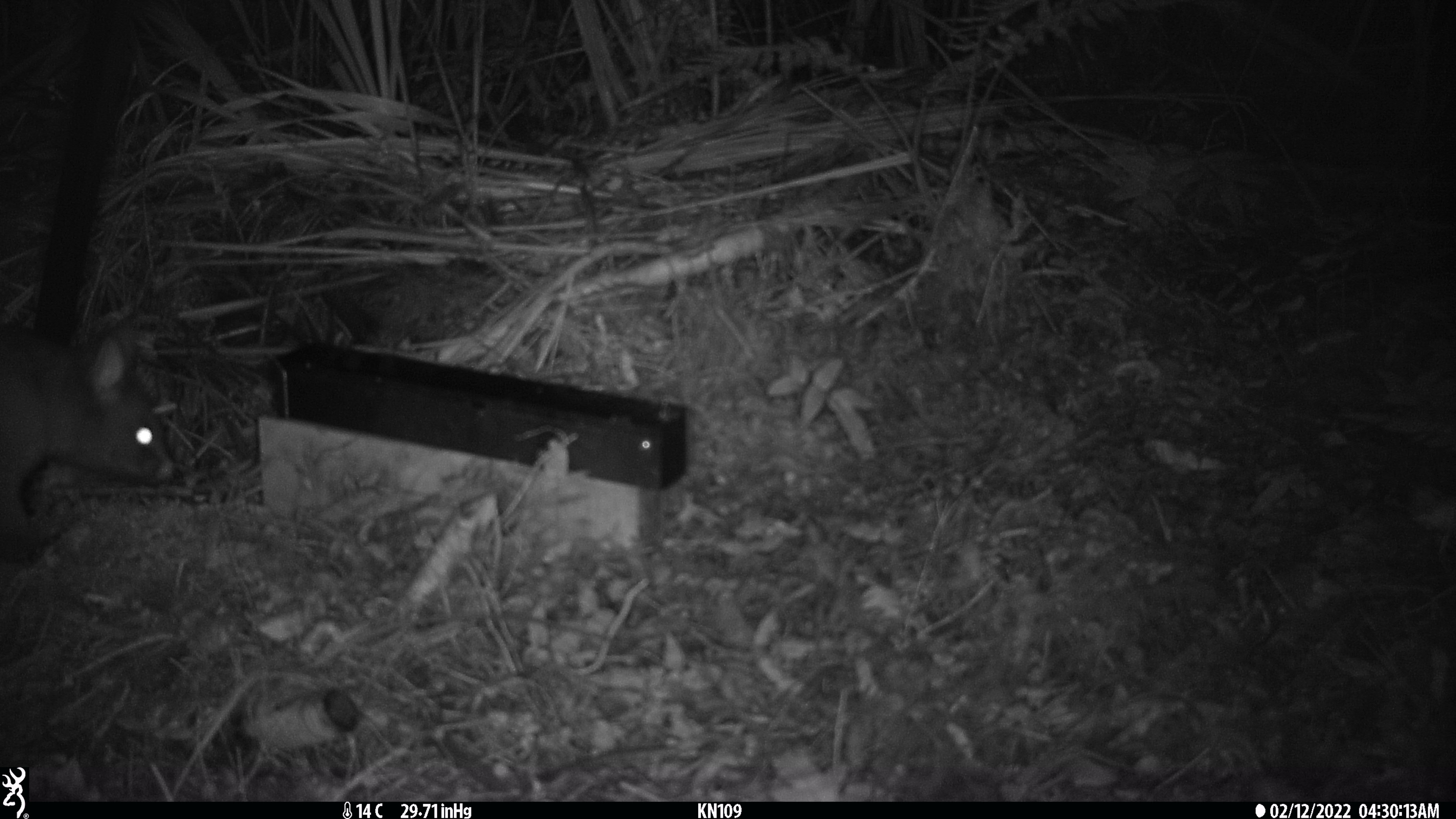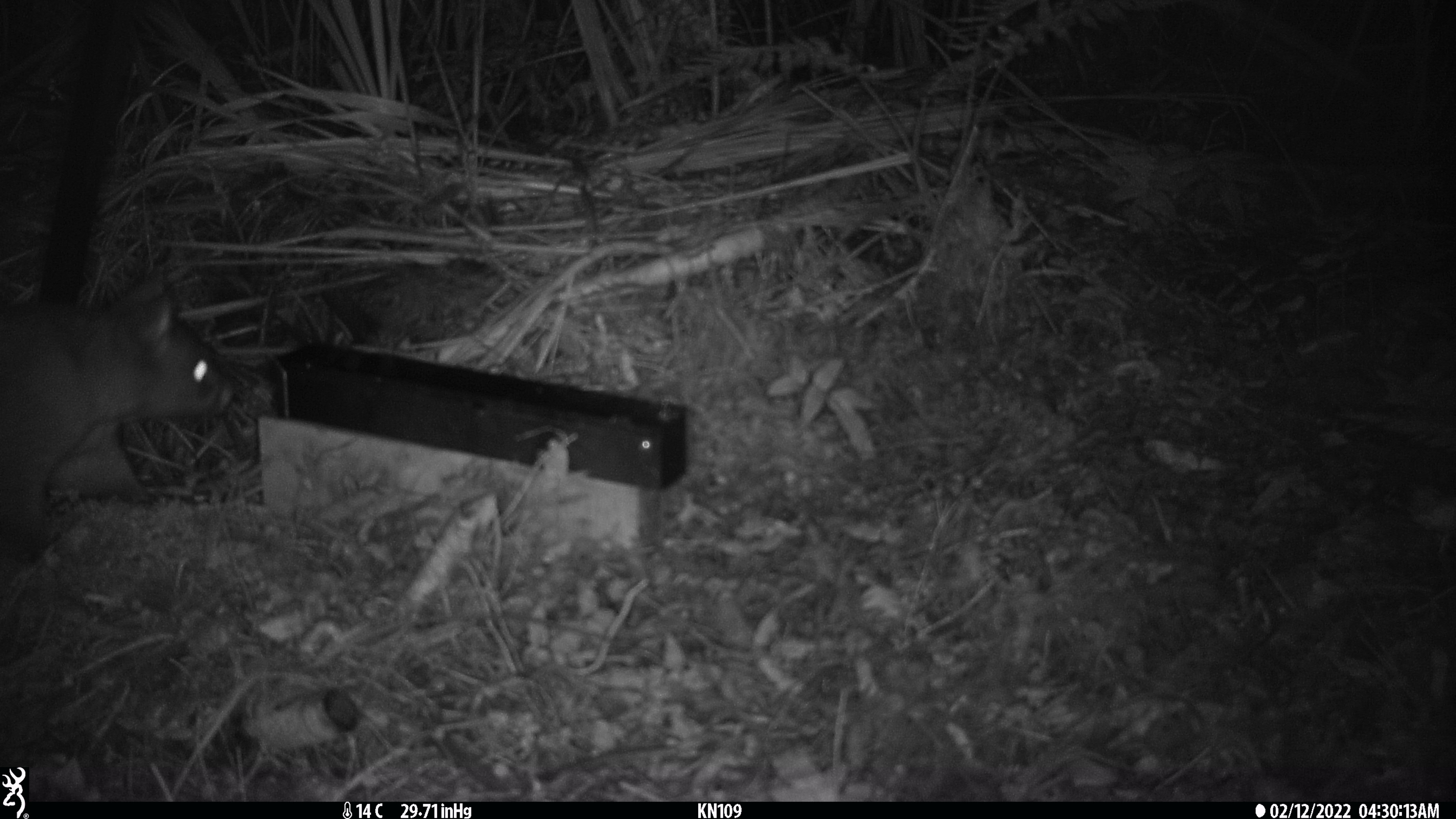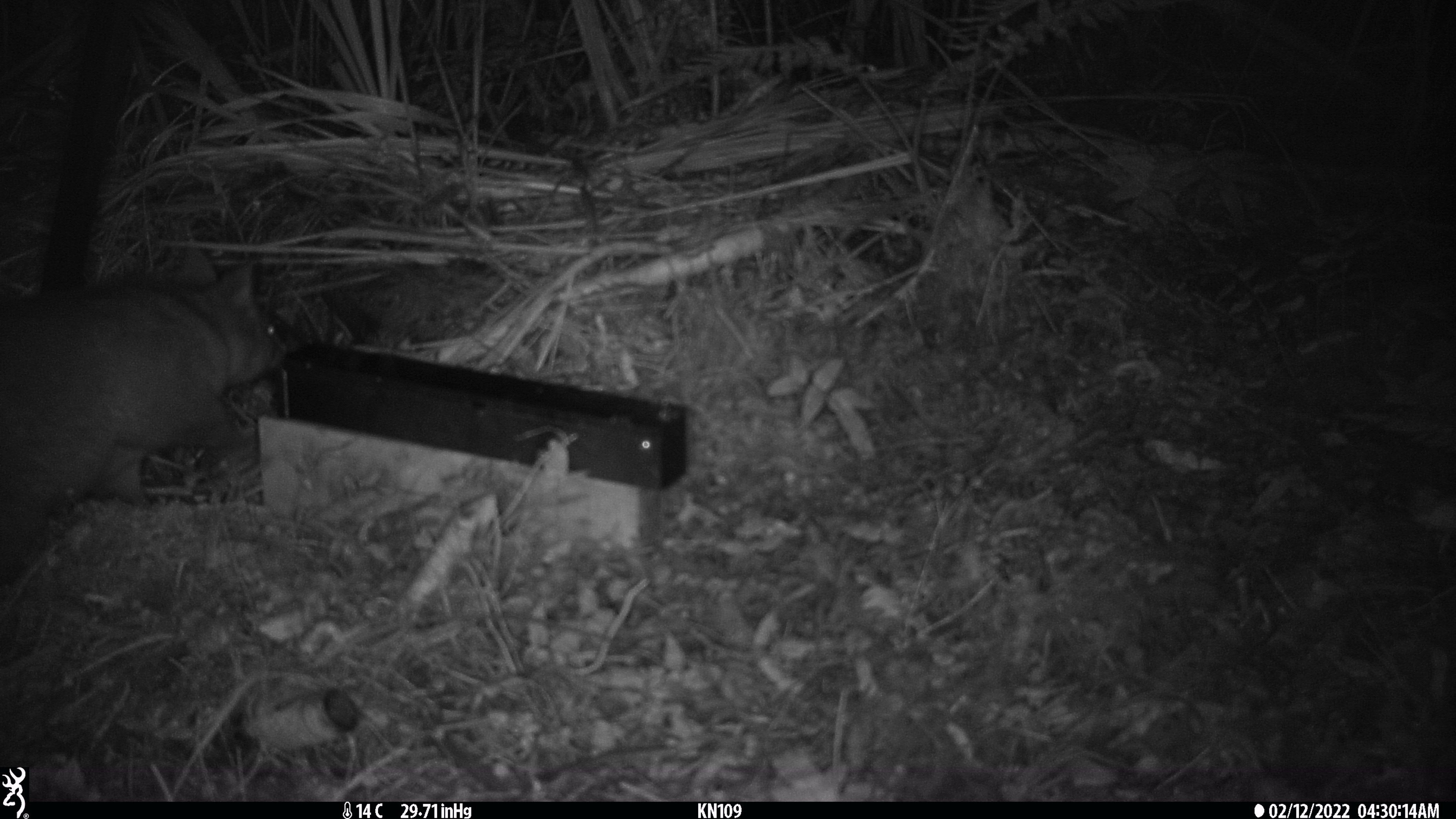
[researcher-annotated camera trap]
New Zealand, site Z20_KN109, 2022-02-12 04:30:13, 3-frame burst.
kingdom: Animalia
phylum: Chordata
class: Mammalia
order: Diprotodontia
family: Phalangeridae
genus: Trichosurus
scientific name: Trichosurus vulpecula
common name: common brushtail possum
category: possum